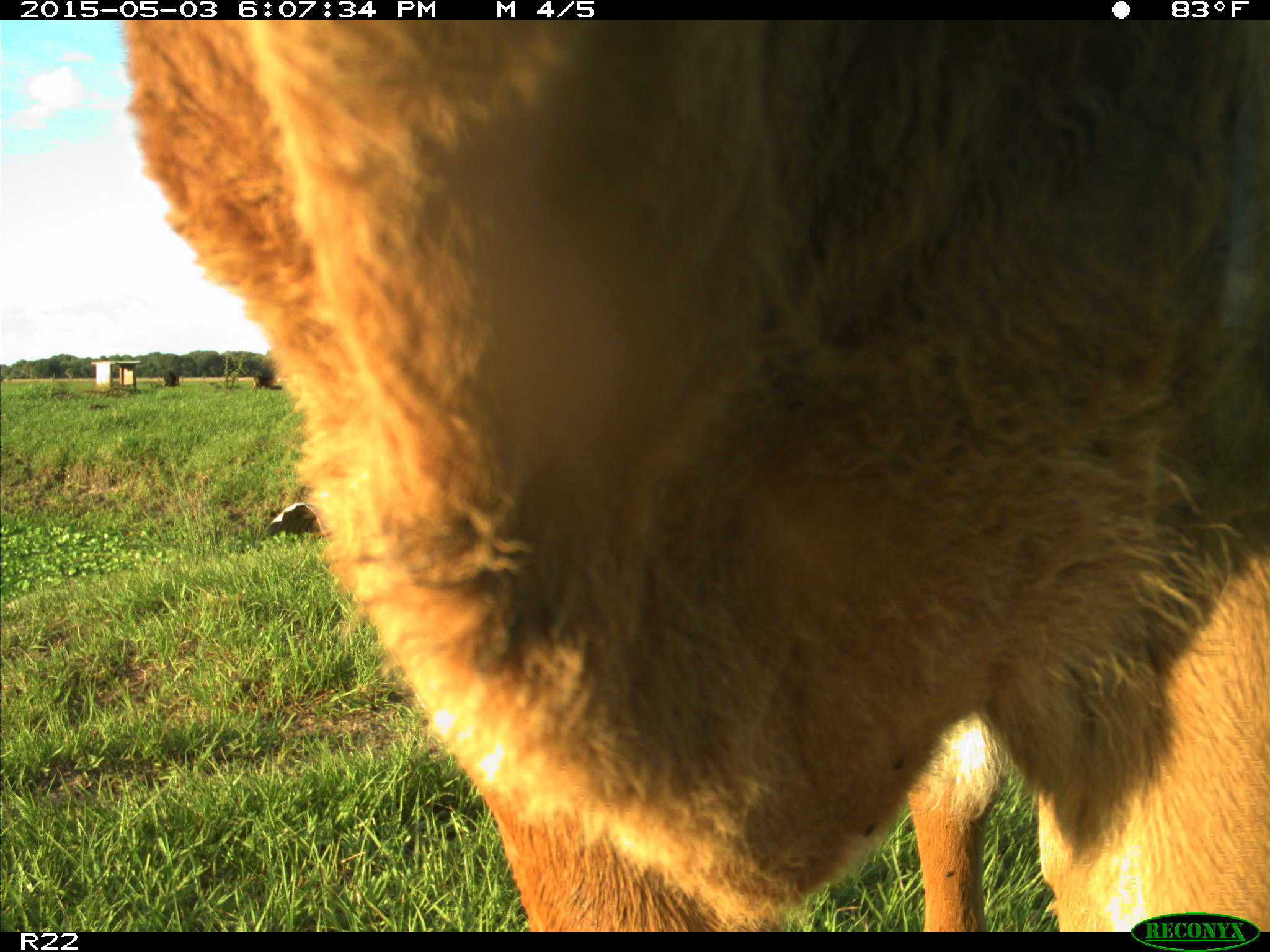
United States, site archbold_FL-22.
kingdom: Animalia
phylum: Chordata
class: Mammalia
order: Artiodactyla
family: Bovidae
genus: Bos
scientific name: Bos taurus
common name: domestic cow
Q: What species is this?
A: Bos taurus (domestic cow).